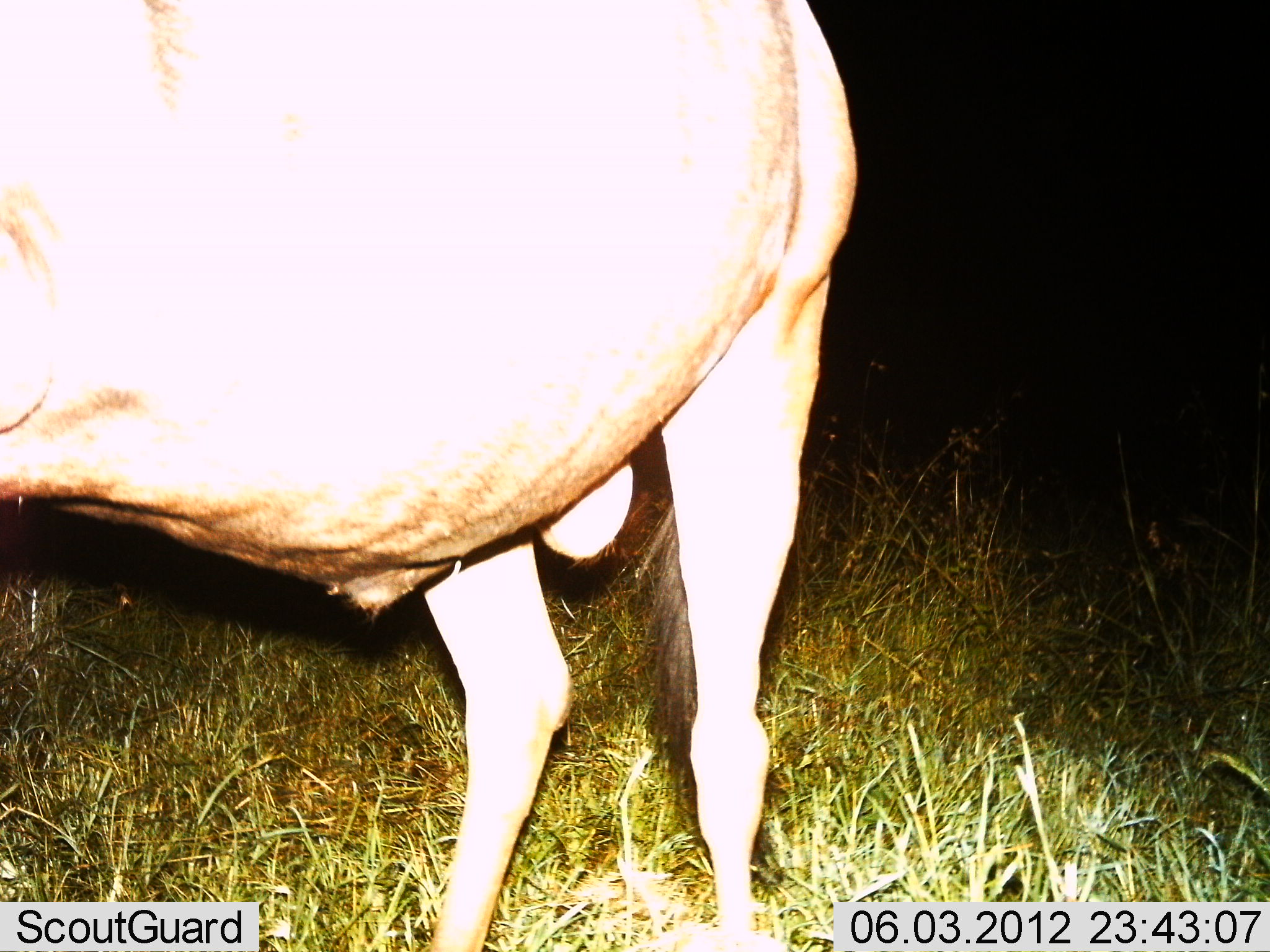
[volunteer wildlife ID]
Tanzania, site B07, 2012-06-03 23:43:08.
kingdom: Animalia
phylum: Chordata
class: Mammalia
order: Artiodactyla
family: Bovidae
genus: Connochaetes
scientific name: Connochaetes taurinus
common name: blue wildebeest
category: wildebeest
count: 1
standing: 100%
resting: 0%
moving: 0%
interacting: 0%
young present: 0%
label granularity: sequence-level